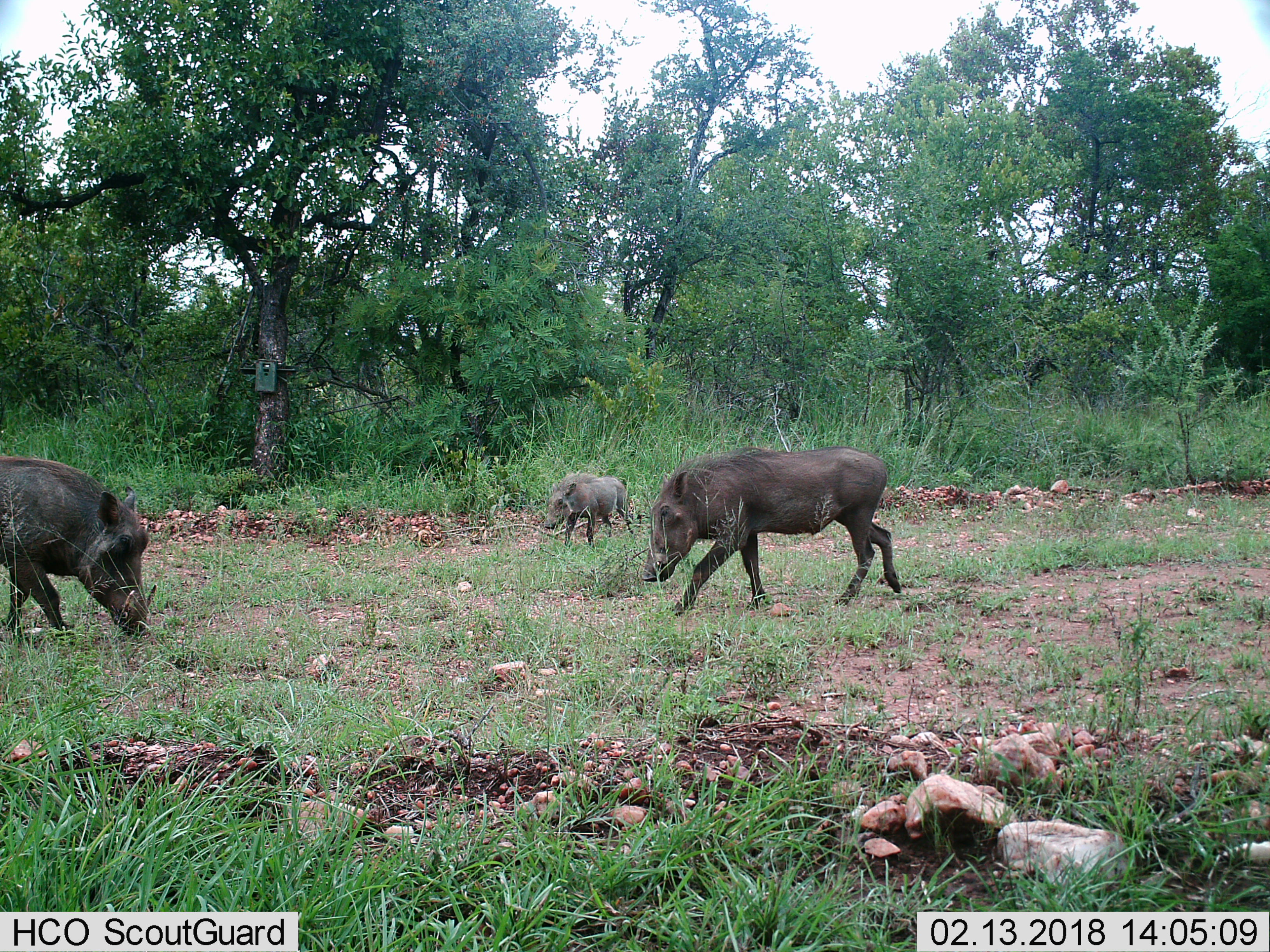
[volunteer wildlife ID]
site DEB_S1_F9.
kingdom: Animalia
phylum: Chordata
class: Mammalia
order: Artiodactyla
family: Suidae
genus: Phacochoerus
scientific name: Phacochoerus africanus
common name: warthog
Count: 3.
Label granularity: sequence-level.